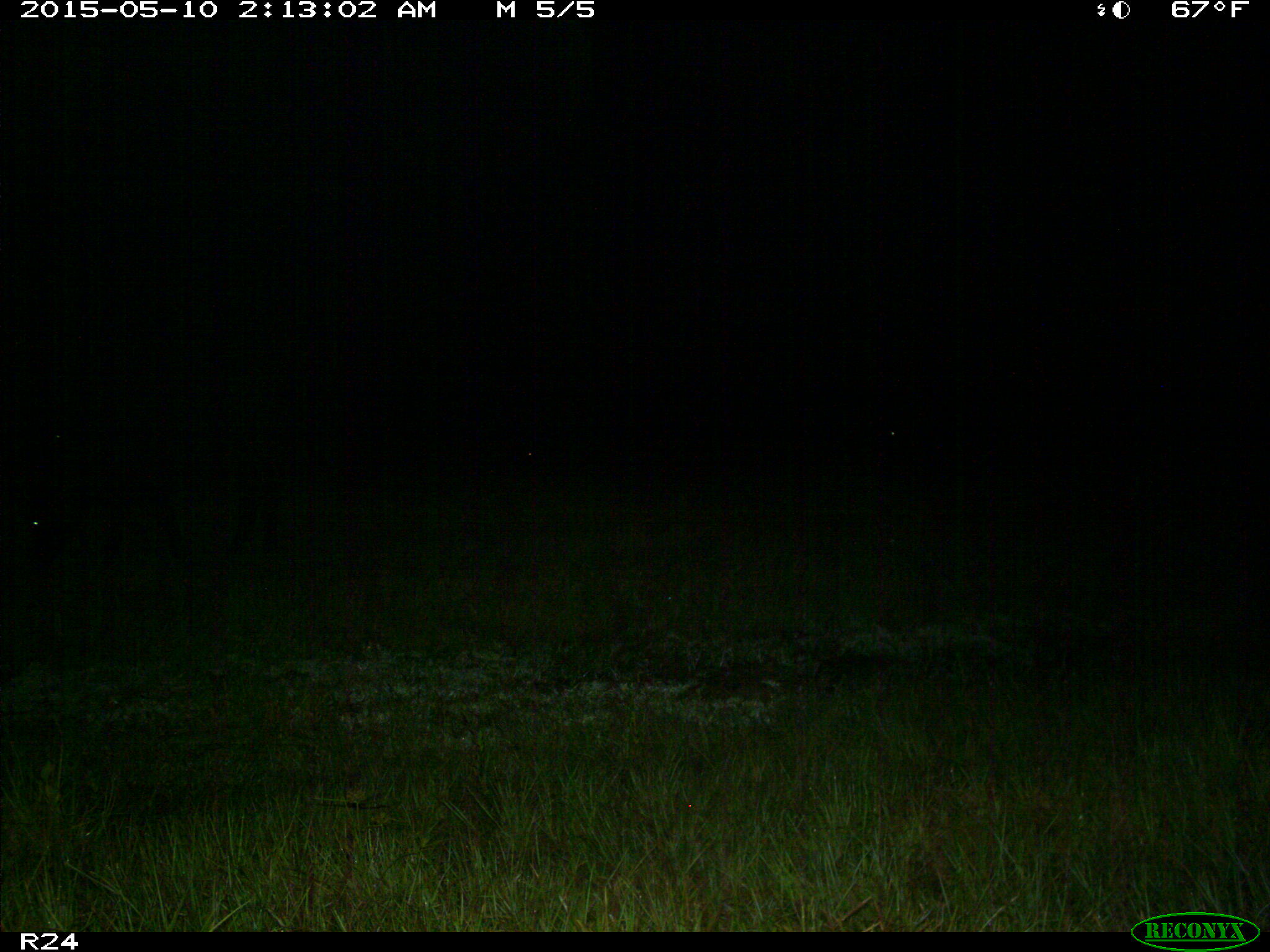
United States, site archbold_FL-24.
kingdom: Animalia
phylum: Chordata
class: Mammalia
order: Artiodactyla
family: Bovidae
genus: Bos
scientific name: Bos taurus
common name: domestic cow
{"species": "Bos taurus (domestic cow)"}